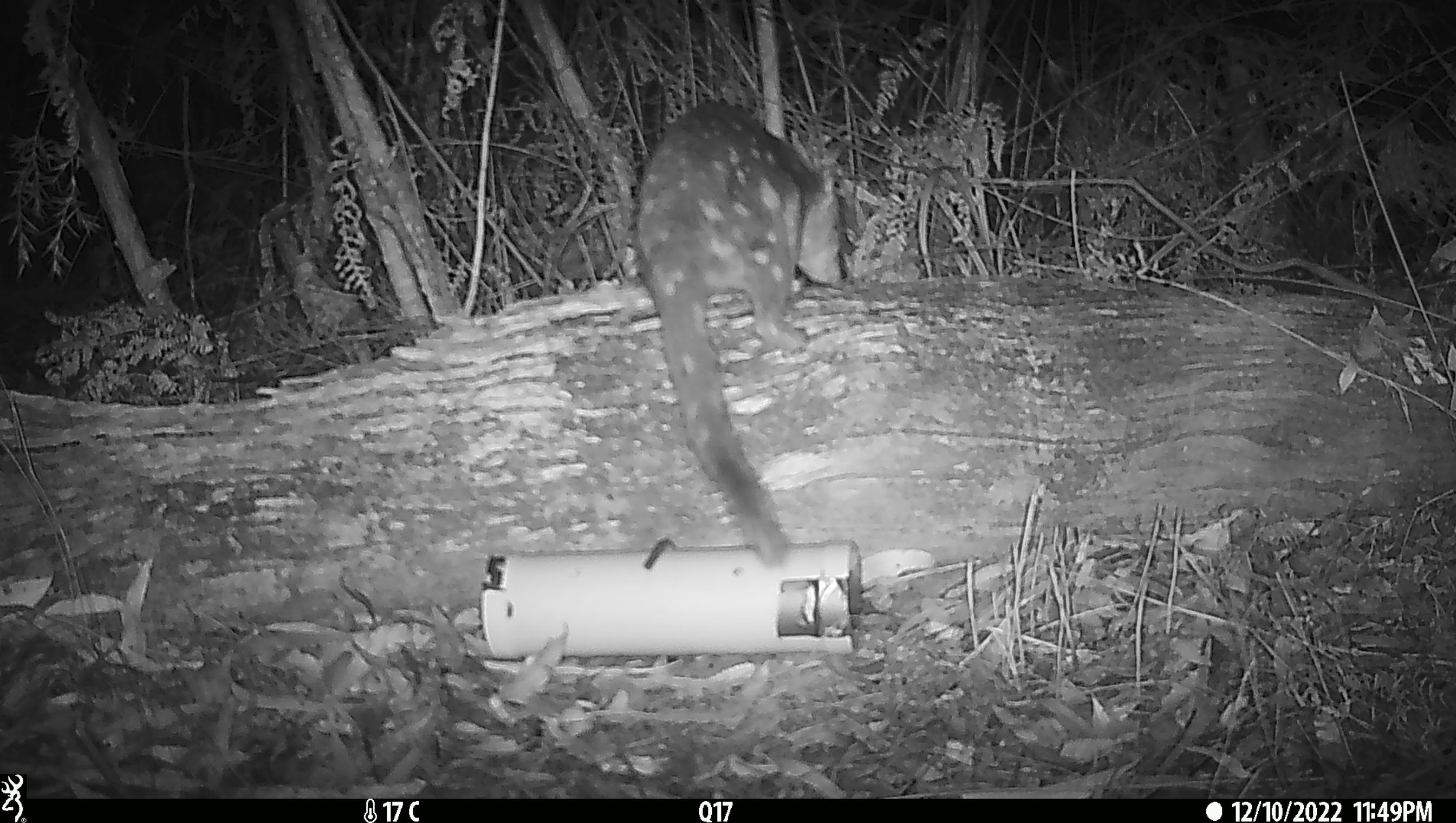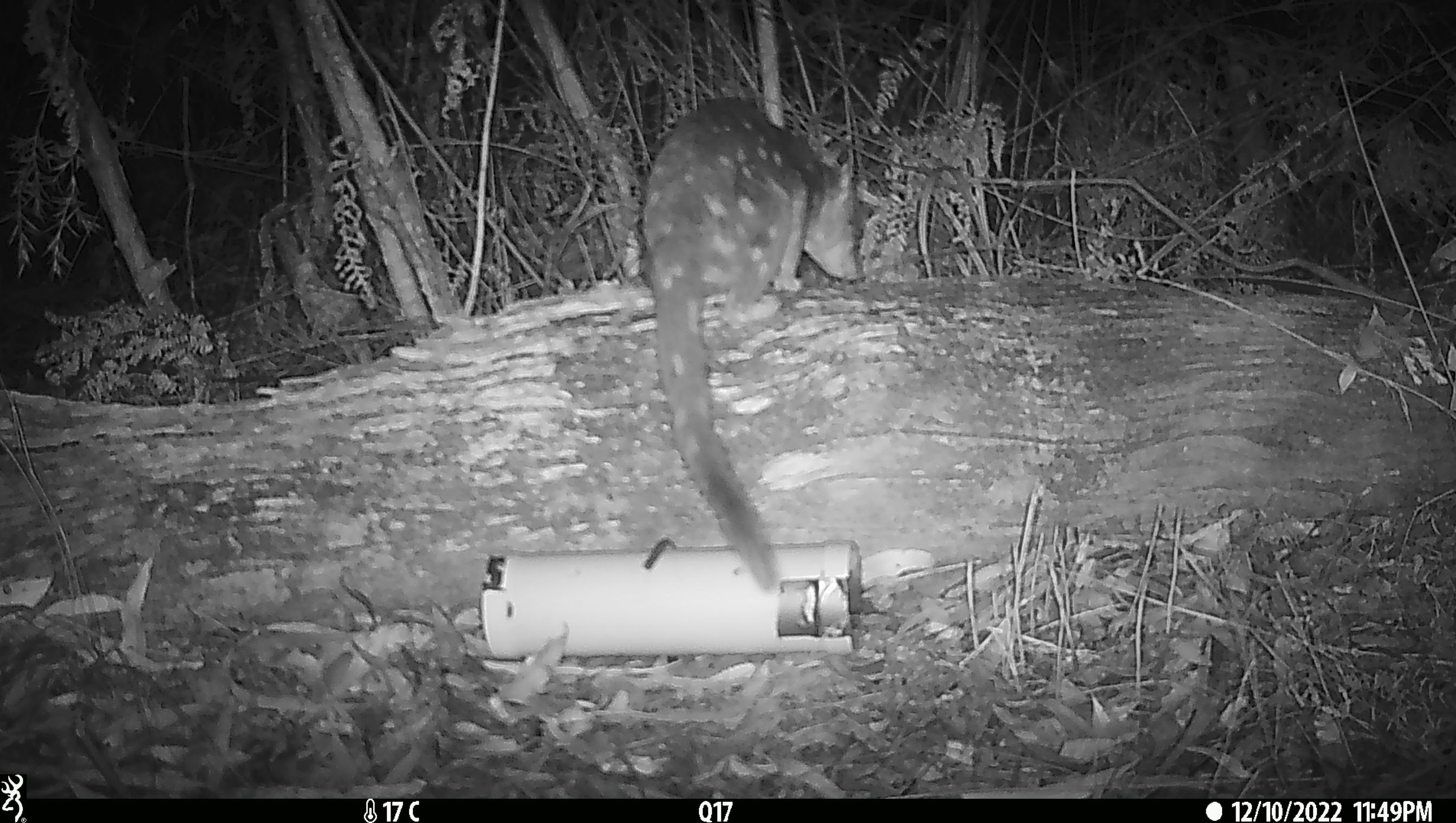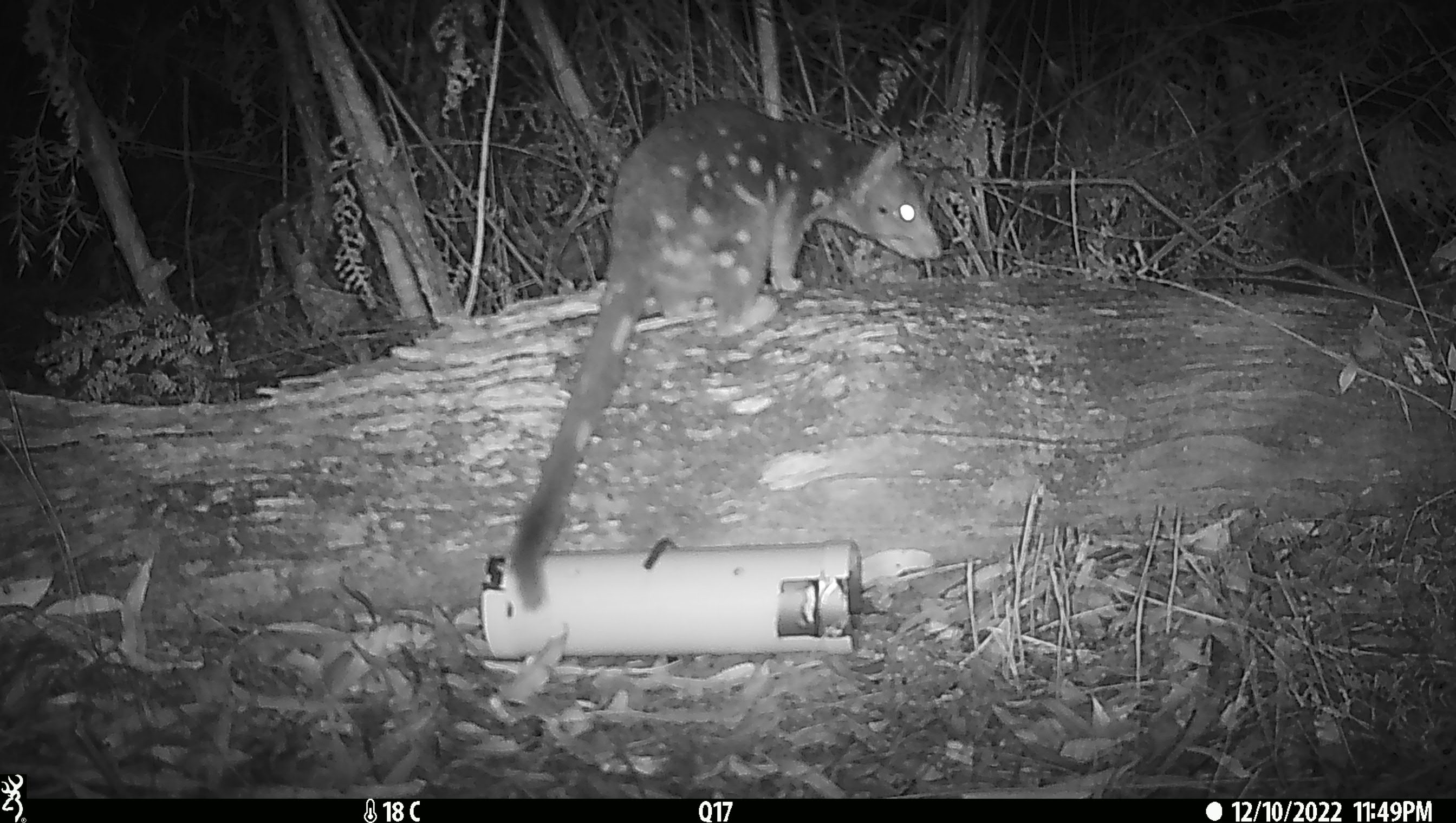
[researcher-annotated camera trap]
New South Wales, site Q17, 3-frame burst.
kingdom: Animalia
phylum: Chordata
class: Mammalia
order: Dasyuromorphia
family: Dasyuridae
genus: Dasyurus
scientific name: Dasyurus maculatus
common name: spotted-tailed quoll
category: quoll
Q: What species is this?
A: Quoll (spotted-tailed quoll) (Dasyurus maculatus).